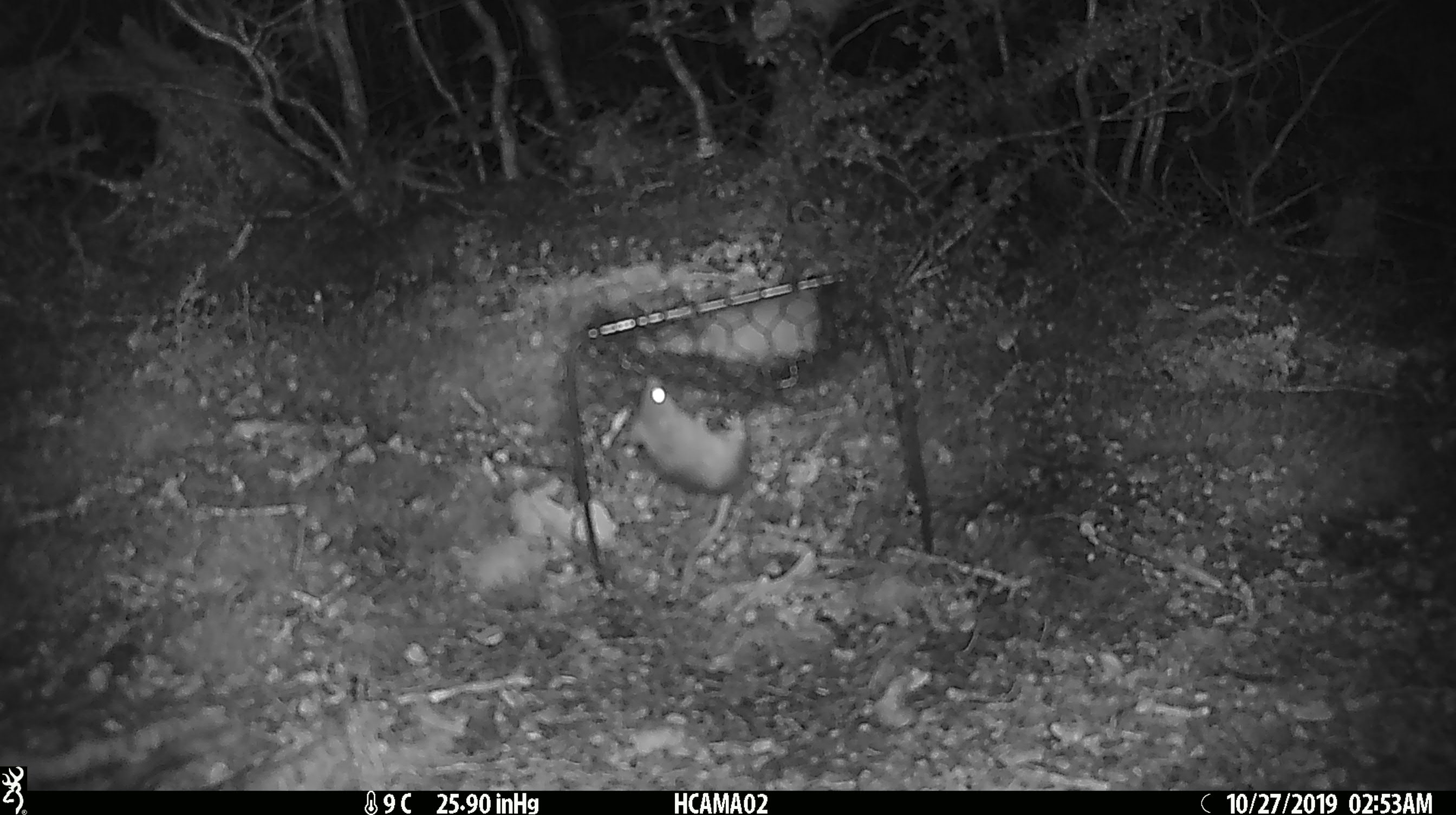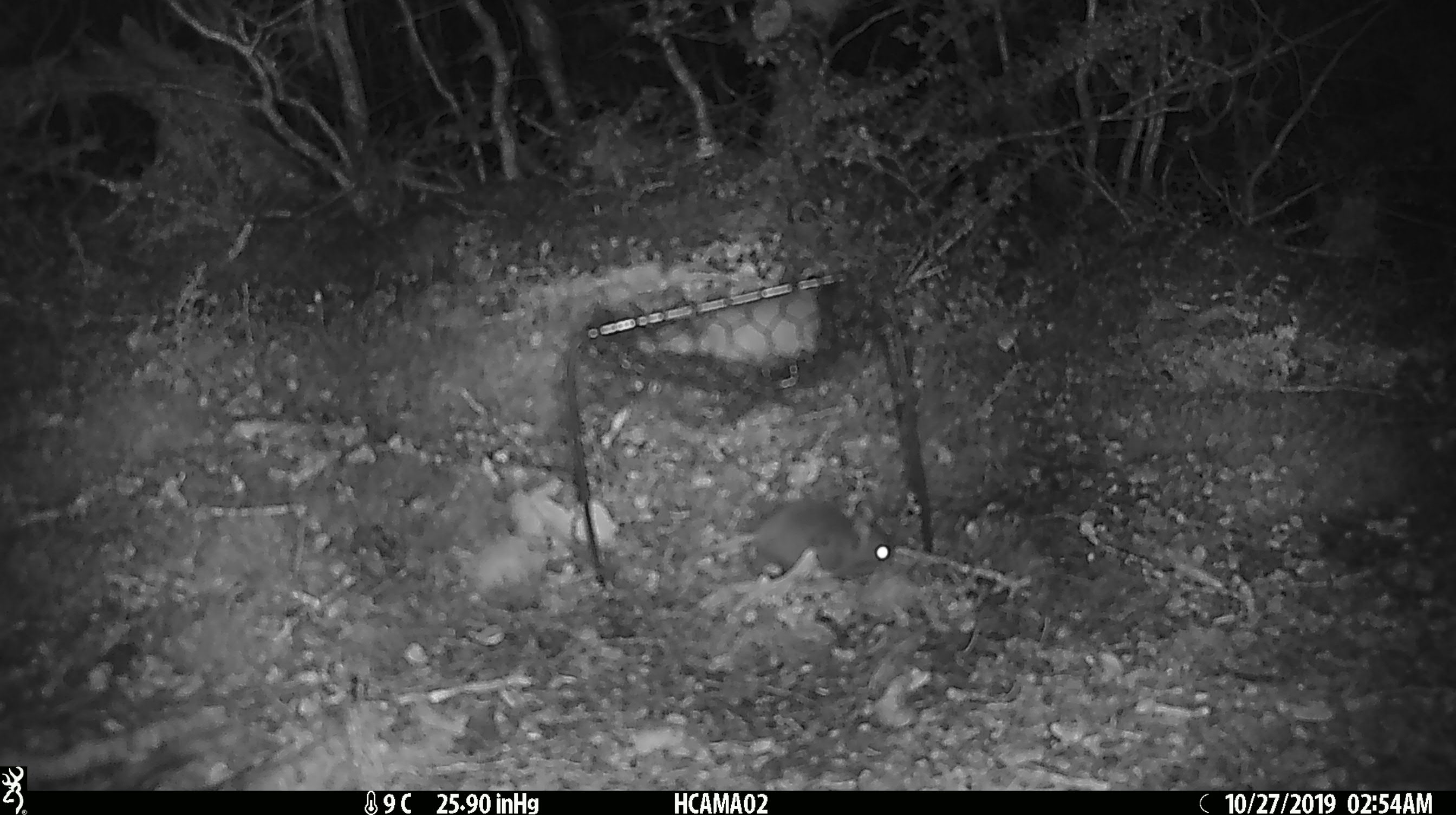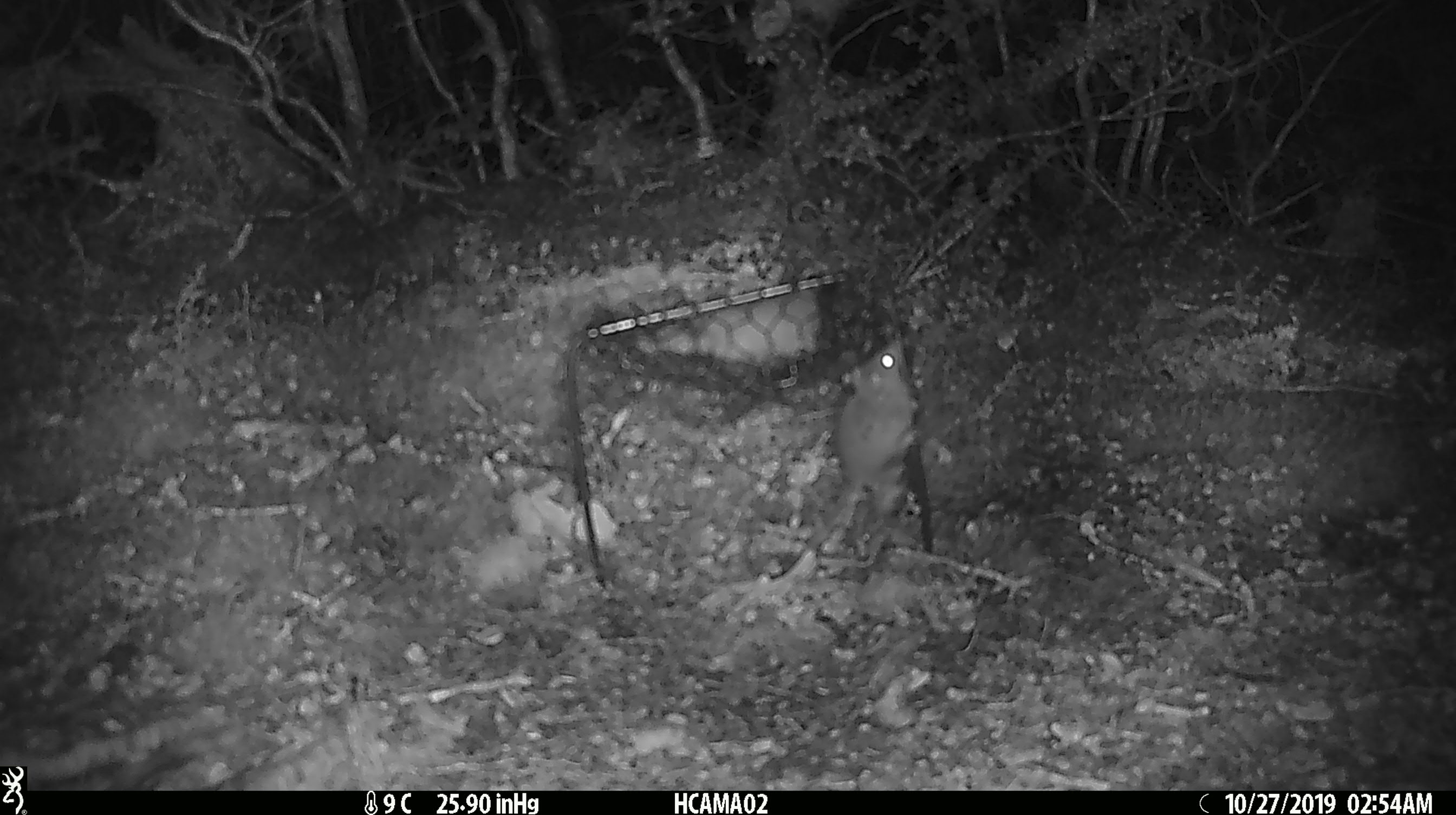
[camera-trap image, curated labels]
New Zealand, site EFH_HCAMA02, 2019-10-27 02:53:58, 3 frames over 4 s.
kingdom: Animalia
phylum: Chordata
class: Mammalia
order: Rodentia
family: Muridae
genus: Mus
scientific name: Mus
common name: mouse